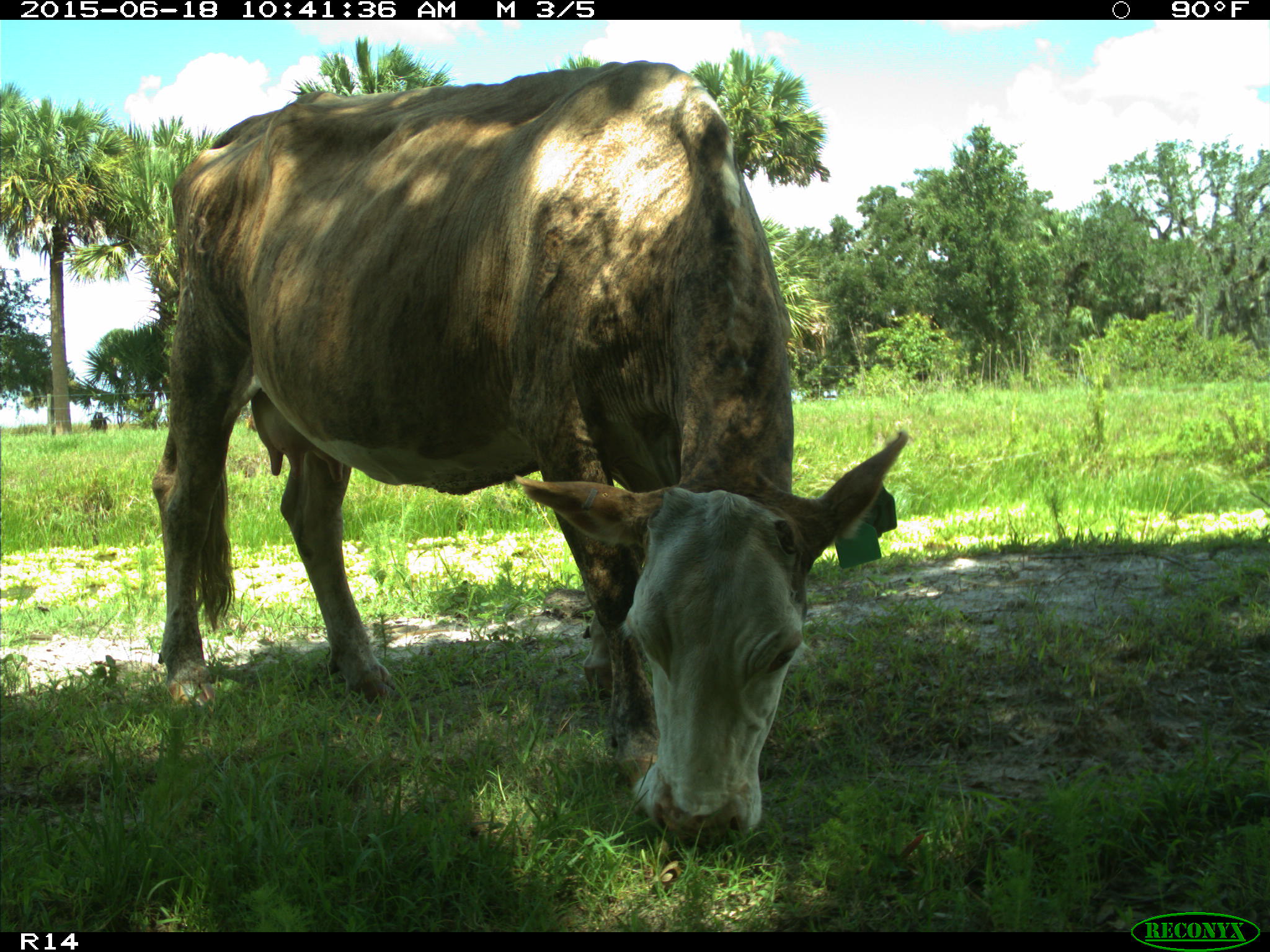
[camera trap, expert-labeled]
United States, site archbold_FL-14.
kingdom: Animalia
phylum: Chordata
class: Mammalia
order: Artiodactyla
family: Bovidae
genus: Bos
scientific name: Bos taurus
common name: domestic cow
Bos taurus (domestic cow).